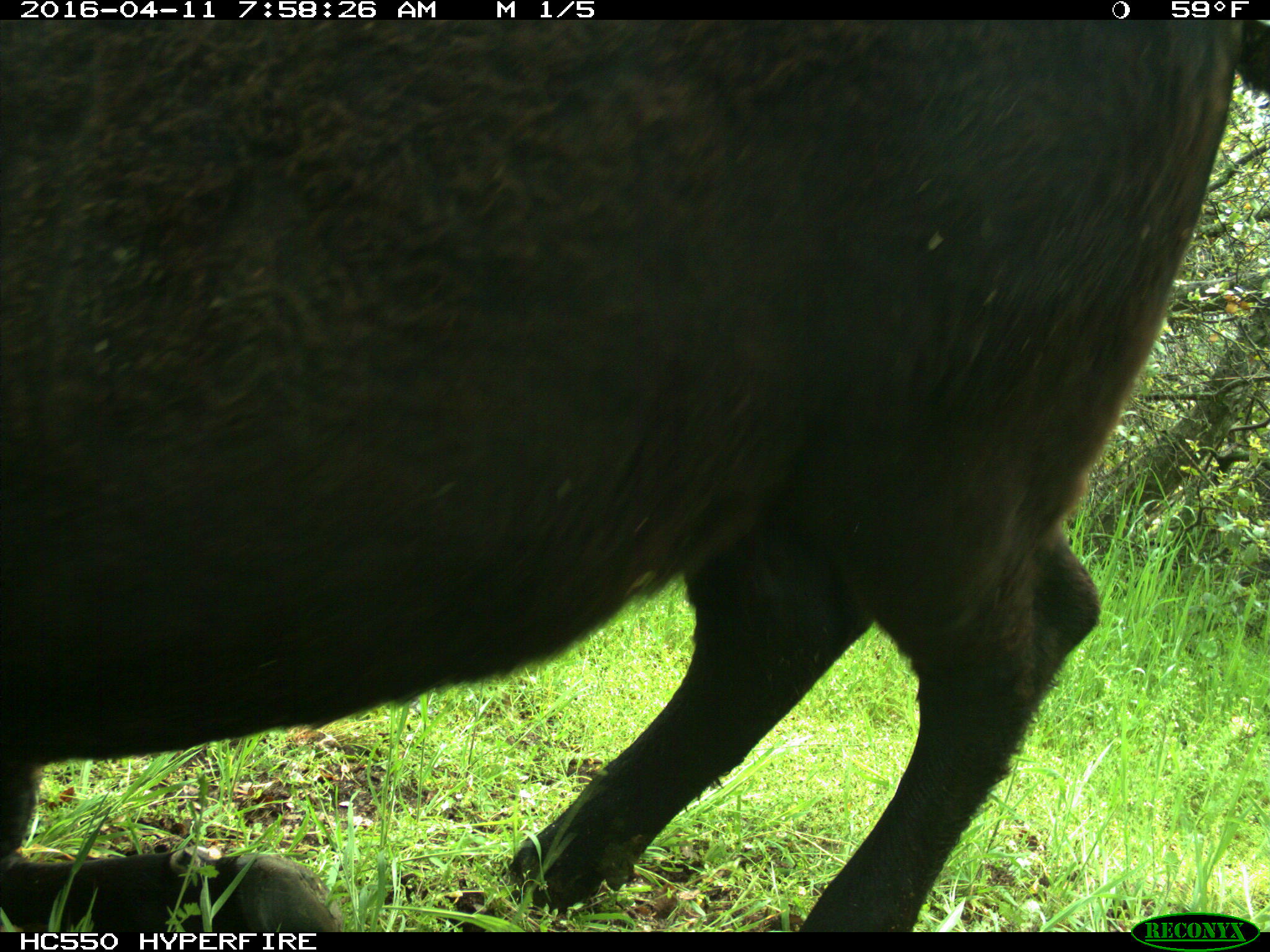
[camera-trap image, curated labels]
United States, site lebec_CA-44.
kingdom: Animalia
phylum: Chordata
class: Mammalia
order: Artiodactyla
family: Bovidae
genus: Bos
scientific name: Bos taurus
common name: domestic cow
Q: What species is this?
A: Bos taurus (domestic cow).